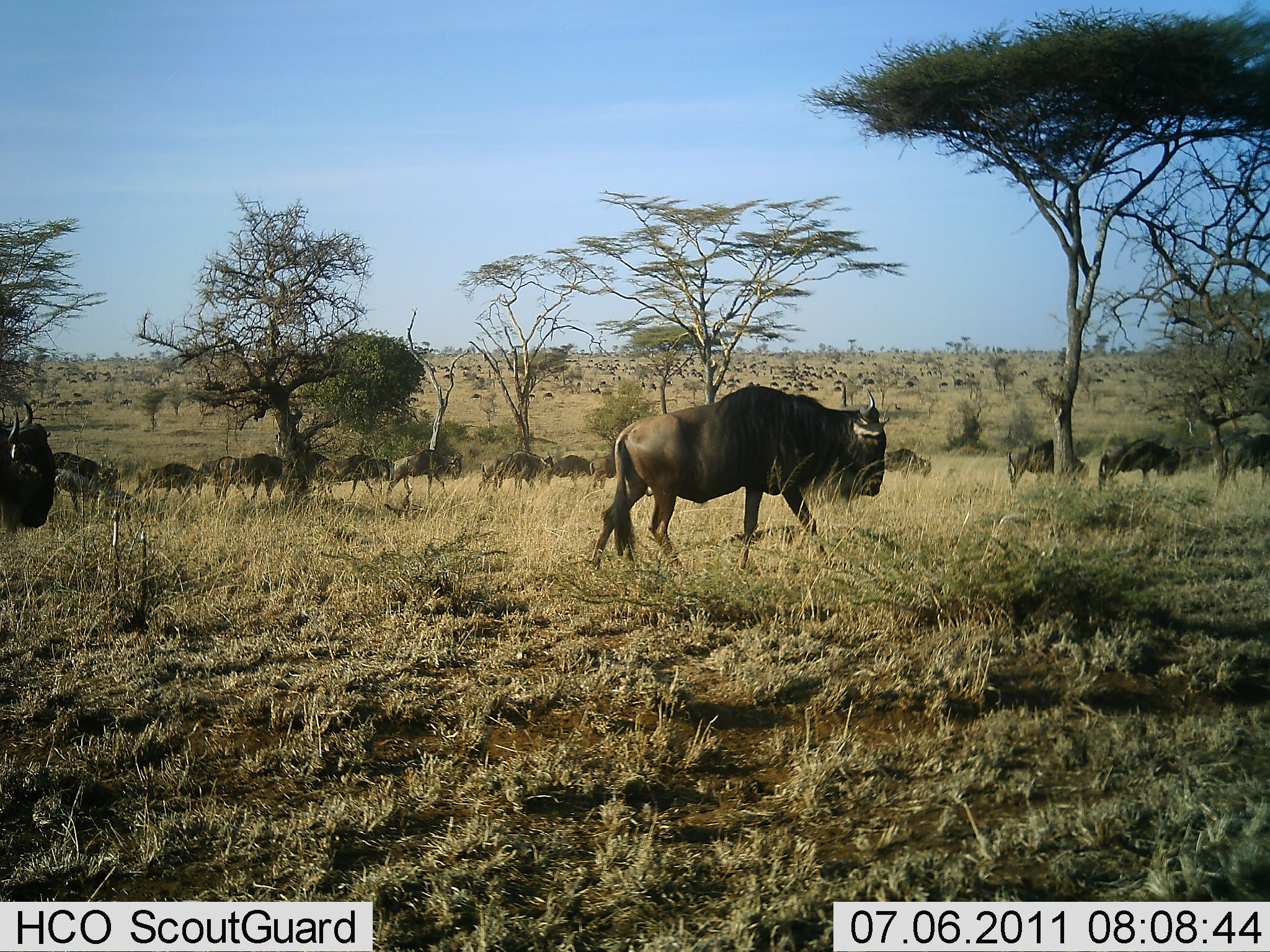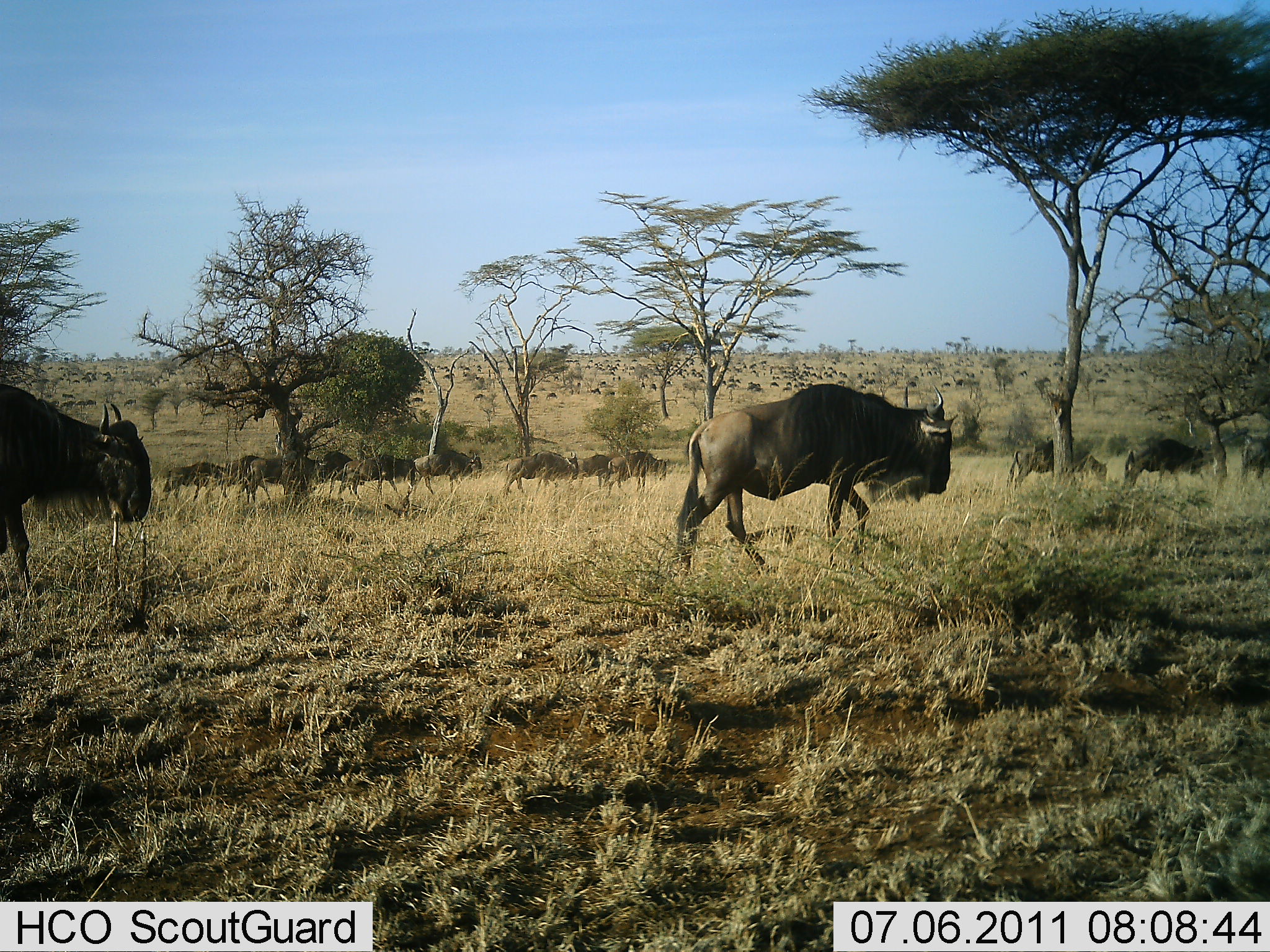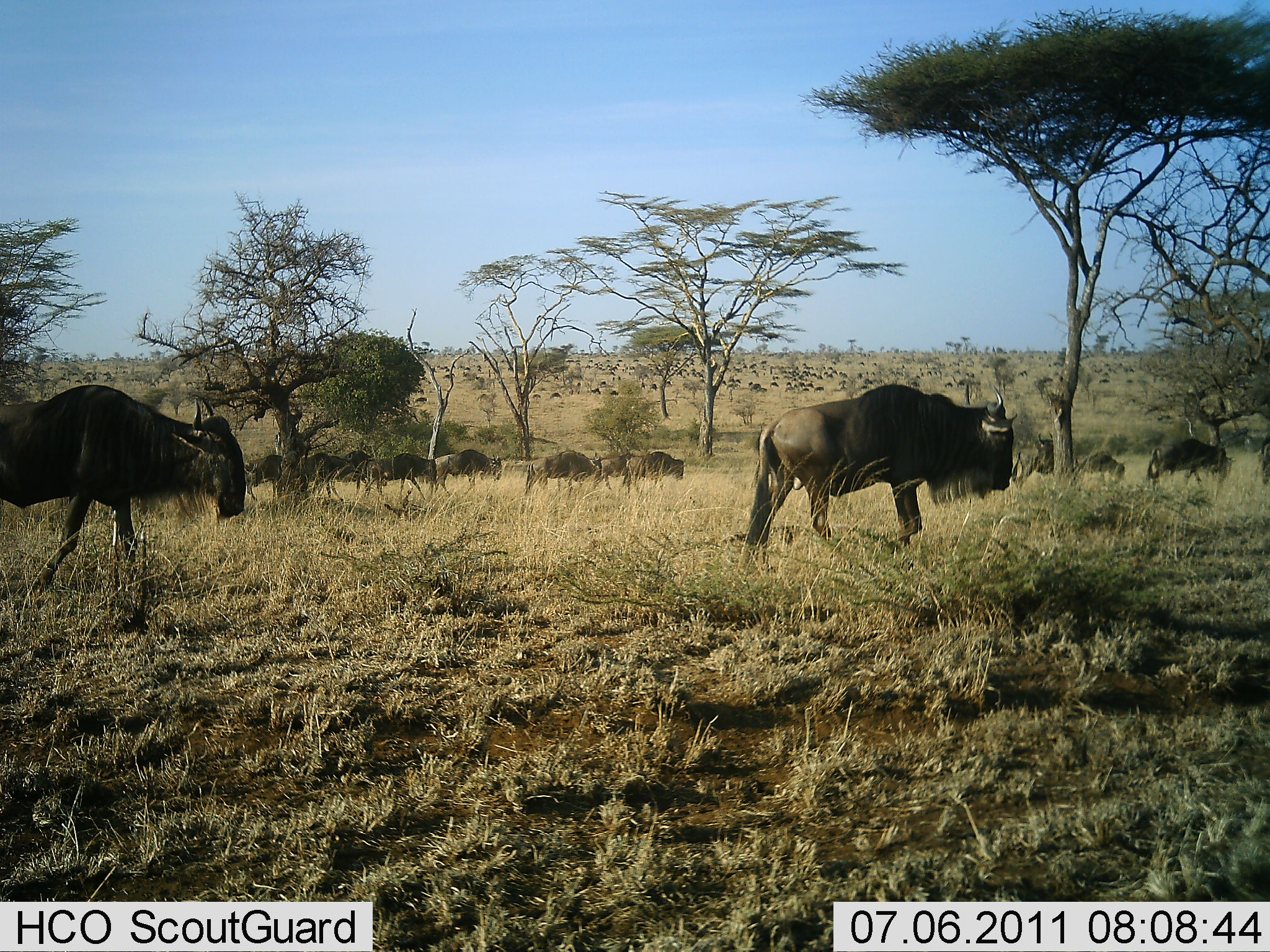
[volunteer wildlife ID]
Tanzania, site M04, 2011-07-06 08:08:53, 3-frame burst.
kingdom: Animalia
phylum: Chordata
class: Mammalia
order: Artiodactyla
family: Bovidae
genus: Connochaetes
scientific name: Connochaetes taurinus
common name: blue wildebeest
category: wildebeest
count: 51+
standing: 20%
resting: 0%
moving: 100%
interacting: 0%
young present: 0%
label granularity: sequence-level